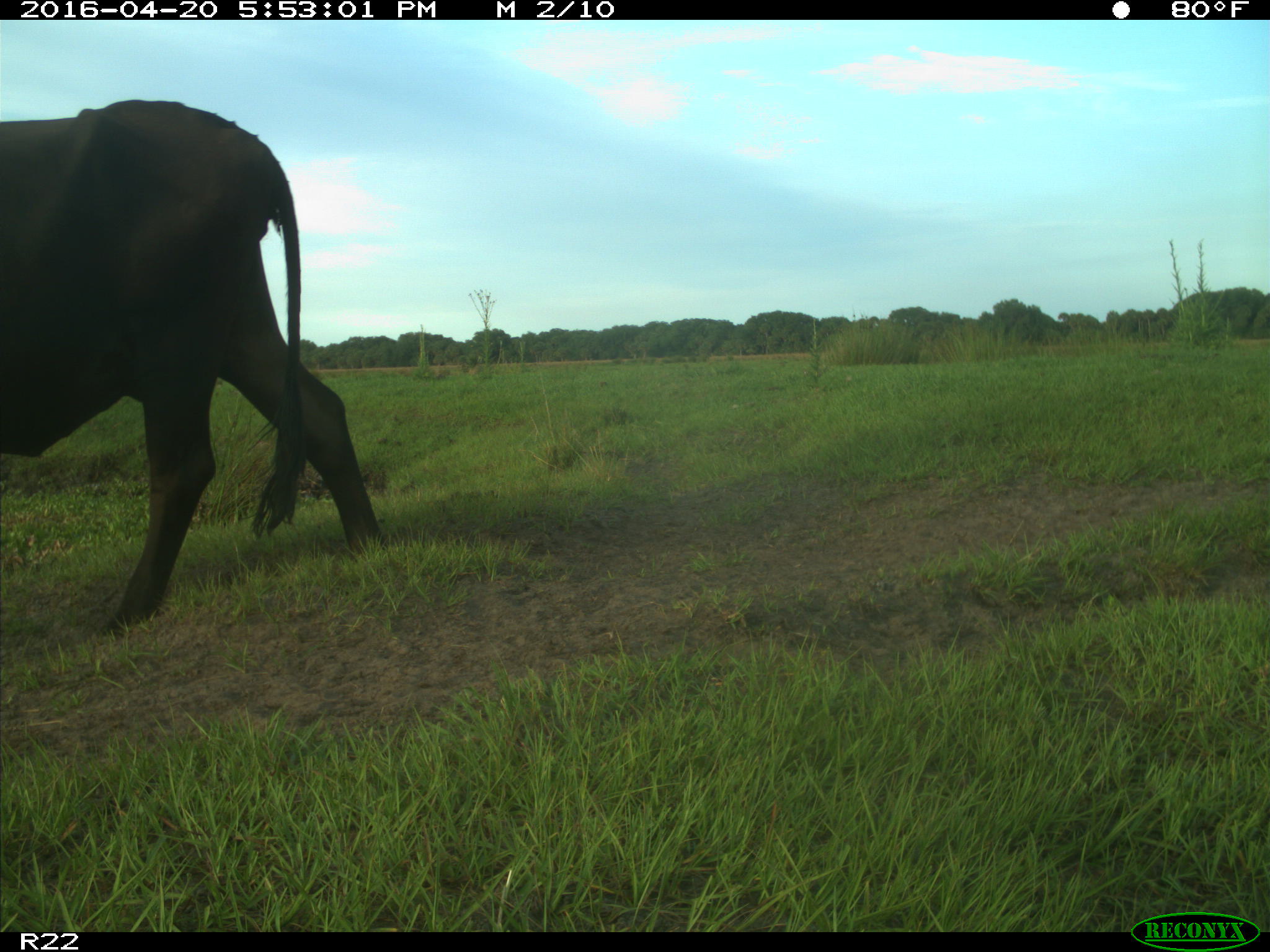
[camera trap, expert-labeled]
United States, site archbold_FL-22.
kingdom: Animalia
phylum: Chordata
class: Mammalia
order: Artiodactyla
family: Bovidae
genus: Bos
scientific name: Bos taurus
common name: domestic cow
Bos taurus (domestic cow).